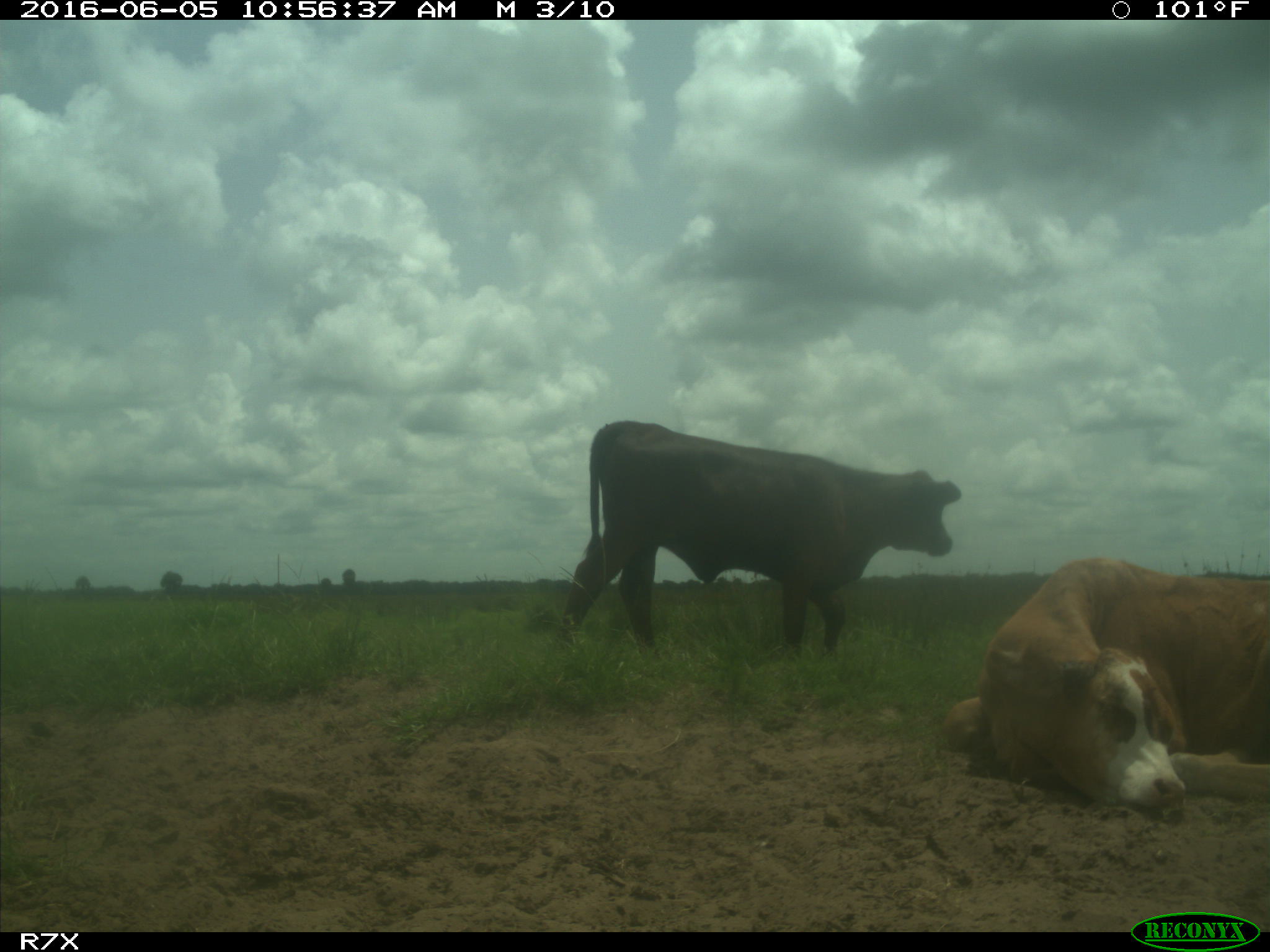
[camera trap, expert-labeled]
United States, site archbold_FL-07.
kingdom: Animalia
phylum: Chordata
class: Mammalia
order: Artiodactyla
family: Bovidae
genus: Bos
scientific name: Bos taurus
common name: domestic cow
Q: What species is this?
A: Bos taurus (domestic cow).